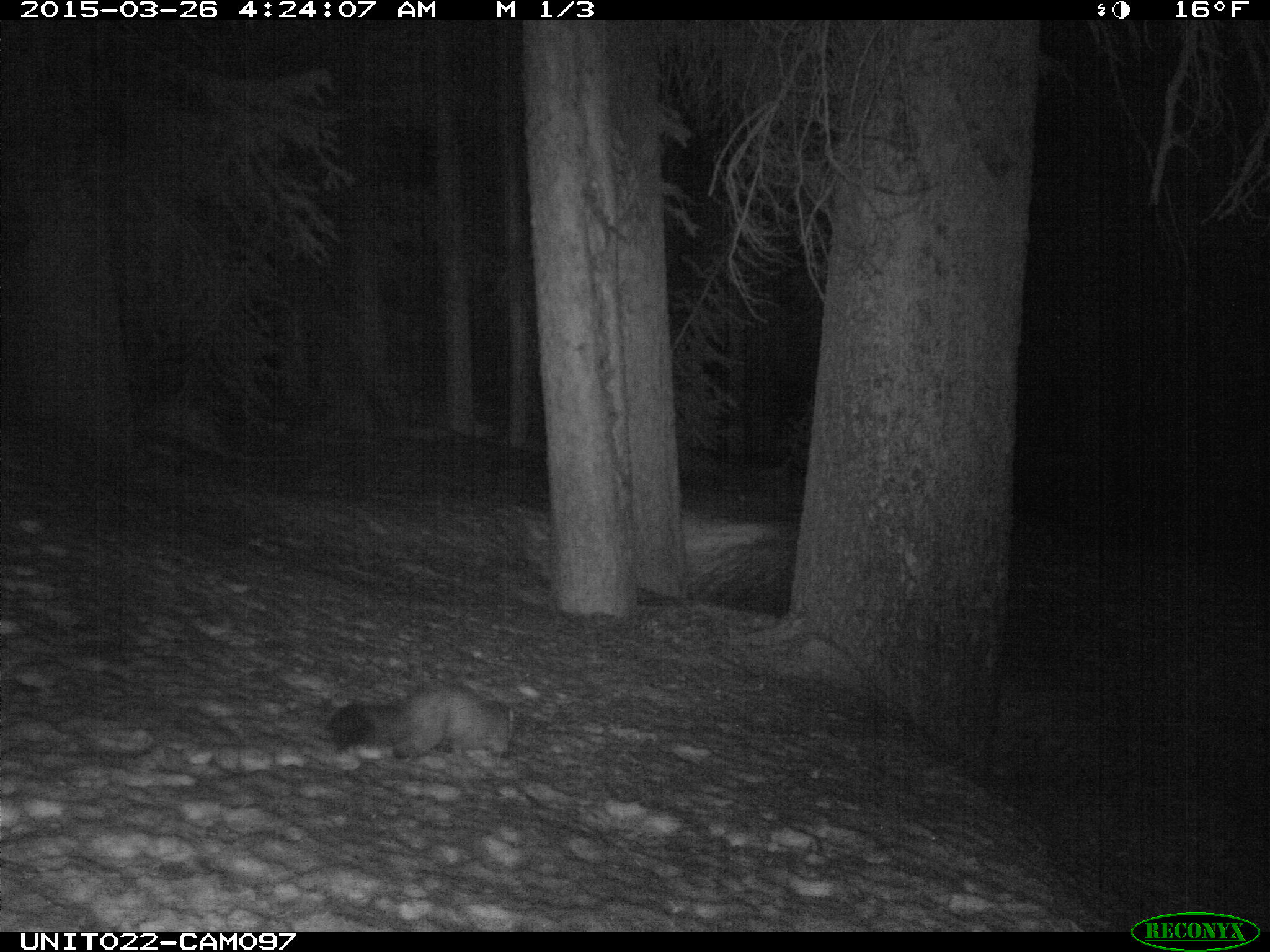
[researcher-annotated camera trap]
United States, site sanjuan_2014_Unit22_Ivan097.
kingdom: Animalia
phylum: Chordata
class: Mammalia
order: Carnivora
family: Mustelidae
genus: Martes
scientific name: Martes americana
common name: american marten